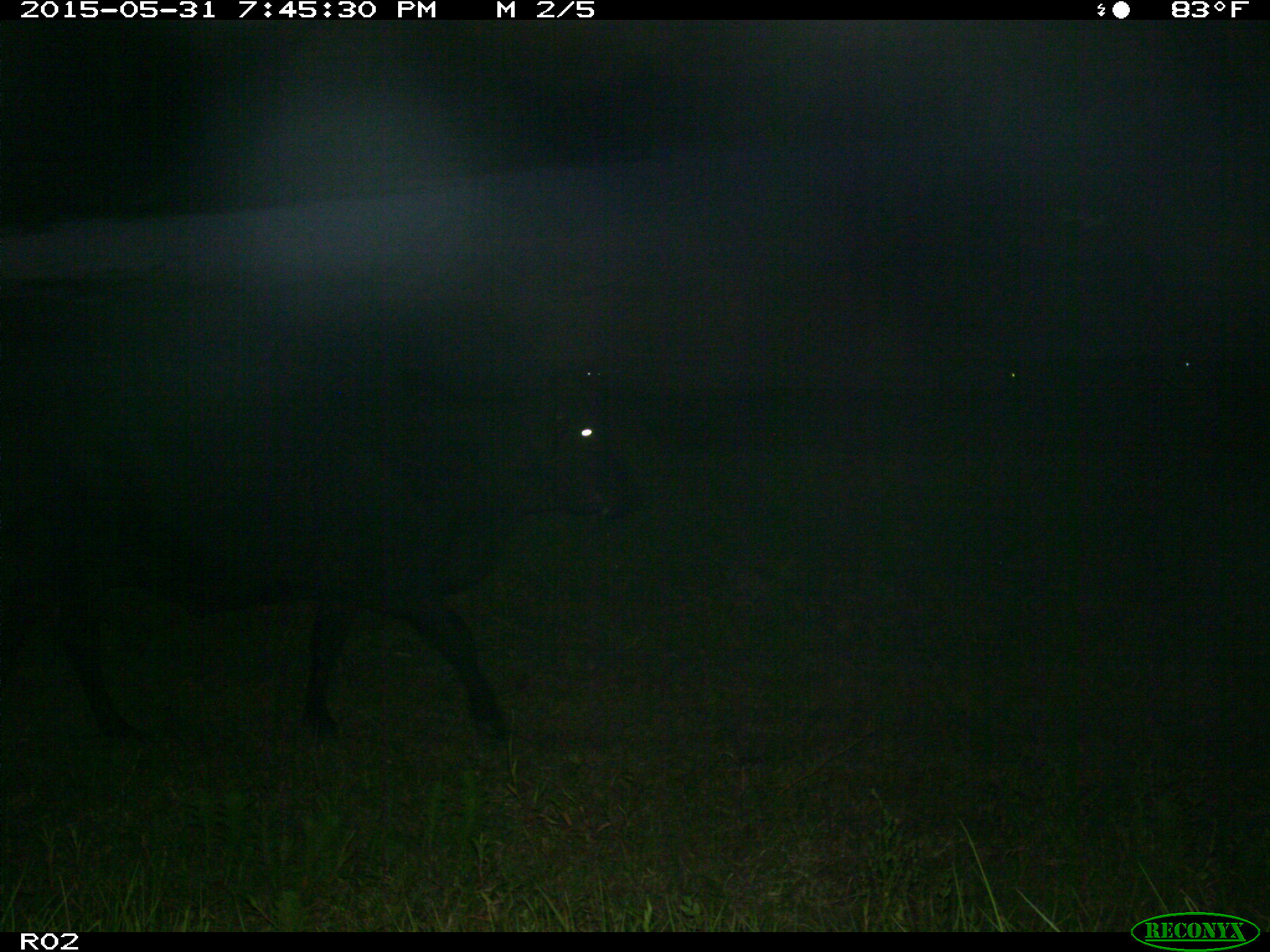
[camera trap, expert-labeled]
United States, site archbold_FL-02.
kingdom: Animalia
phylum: Chordata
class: Mammalia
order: Artiodactyla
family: Bovidae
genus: Bos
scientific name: Bos taurus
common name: domestic cow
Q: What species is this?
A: Bos taurus (domestic cow).